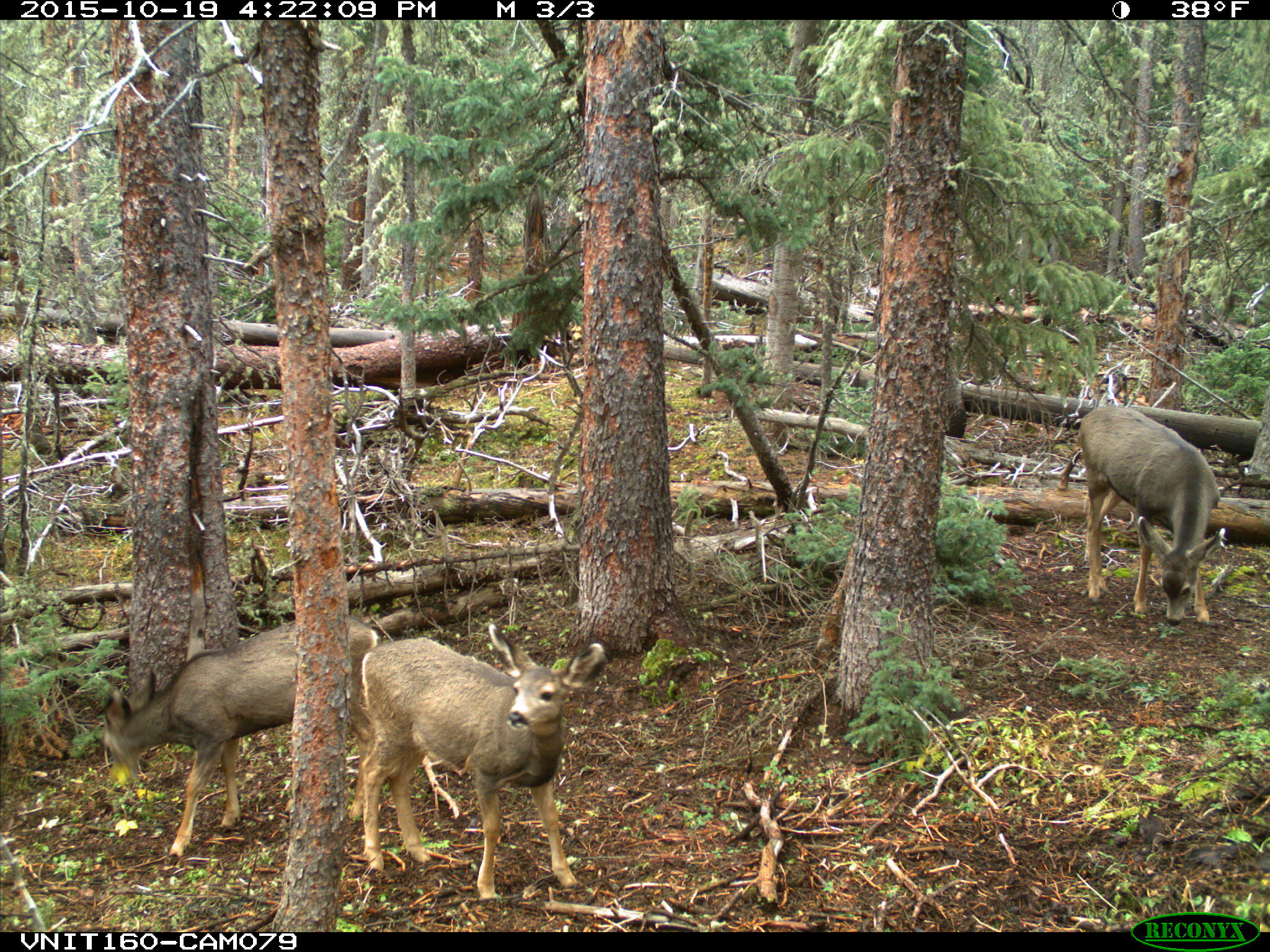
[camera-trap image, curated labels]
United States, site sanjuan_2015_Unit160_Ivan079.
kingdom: Animalia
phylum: Chordata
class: Mammalia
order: Artiodactyla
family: Cervidae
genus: Odocoileus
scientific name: Odocoileus hemionus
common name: mule deer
Odocoileus hemionus (mule deer).